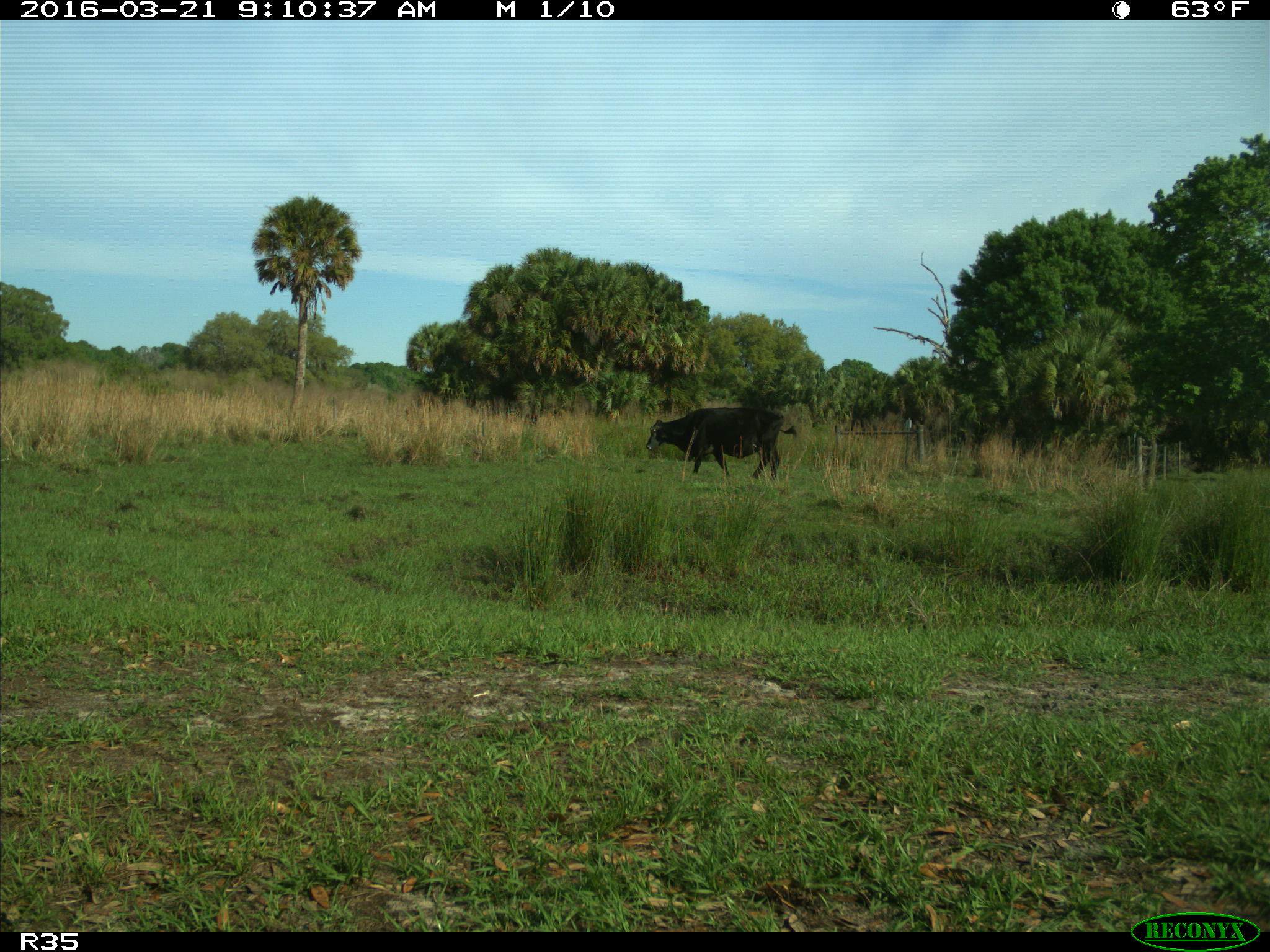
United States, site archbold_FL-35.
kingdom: Animalia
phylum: Chordata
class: Mammalia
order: Artiodactyla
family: Bovidae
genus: Bos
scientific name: Bos taurus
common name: domestic cow